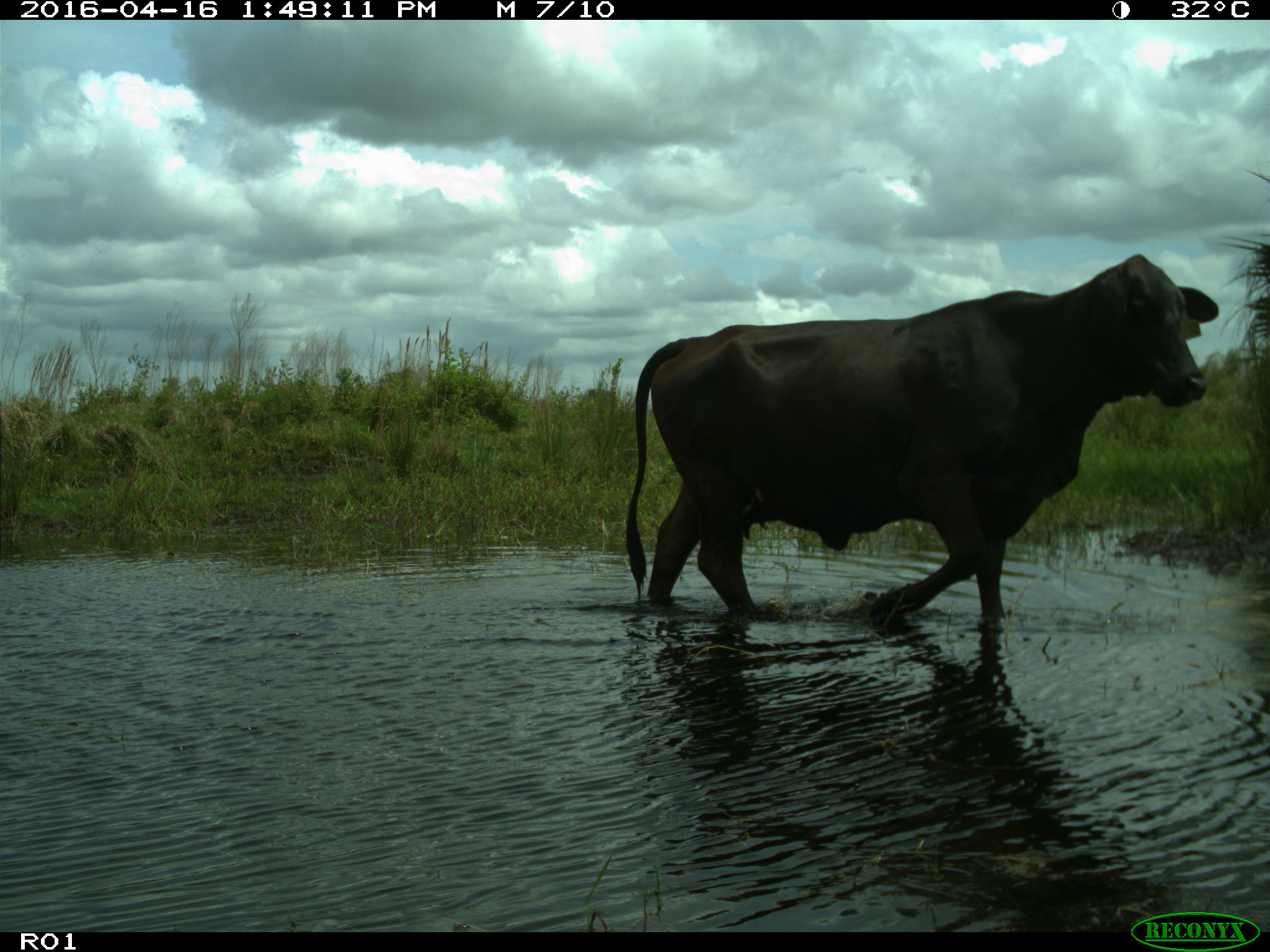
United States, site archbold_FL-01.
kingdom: Animalia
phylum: Chordata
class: Mammalia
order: Artiodactyla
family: Bovidae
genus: Bos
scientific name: Bos taurus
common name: domestic cow